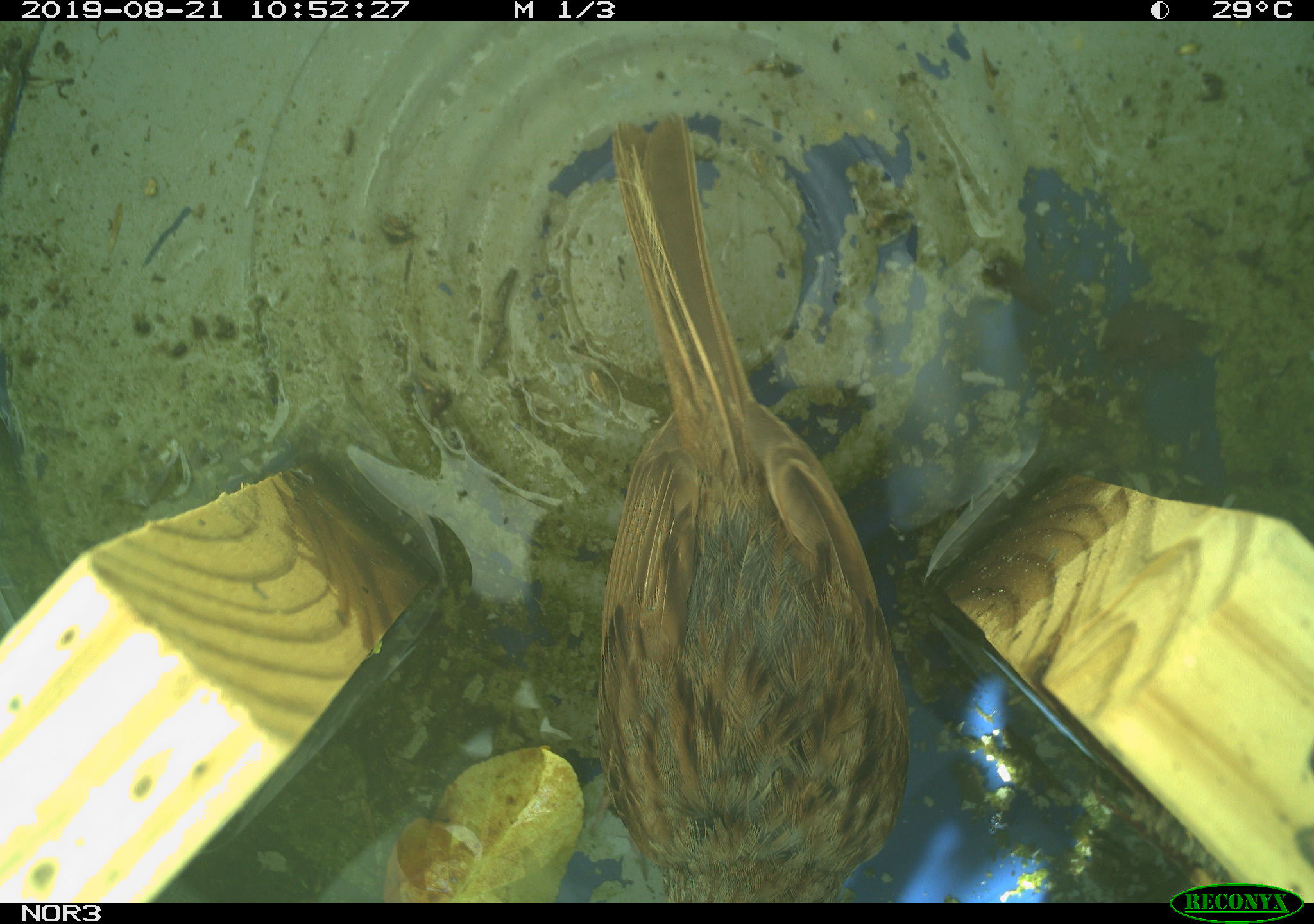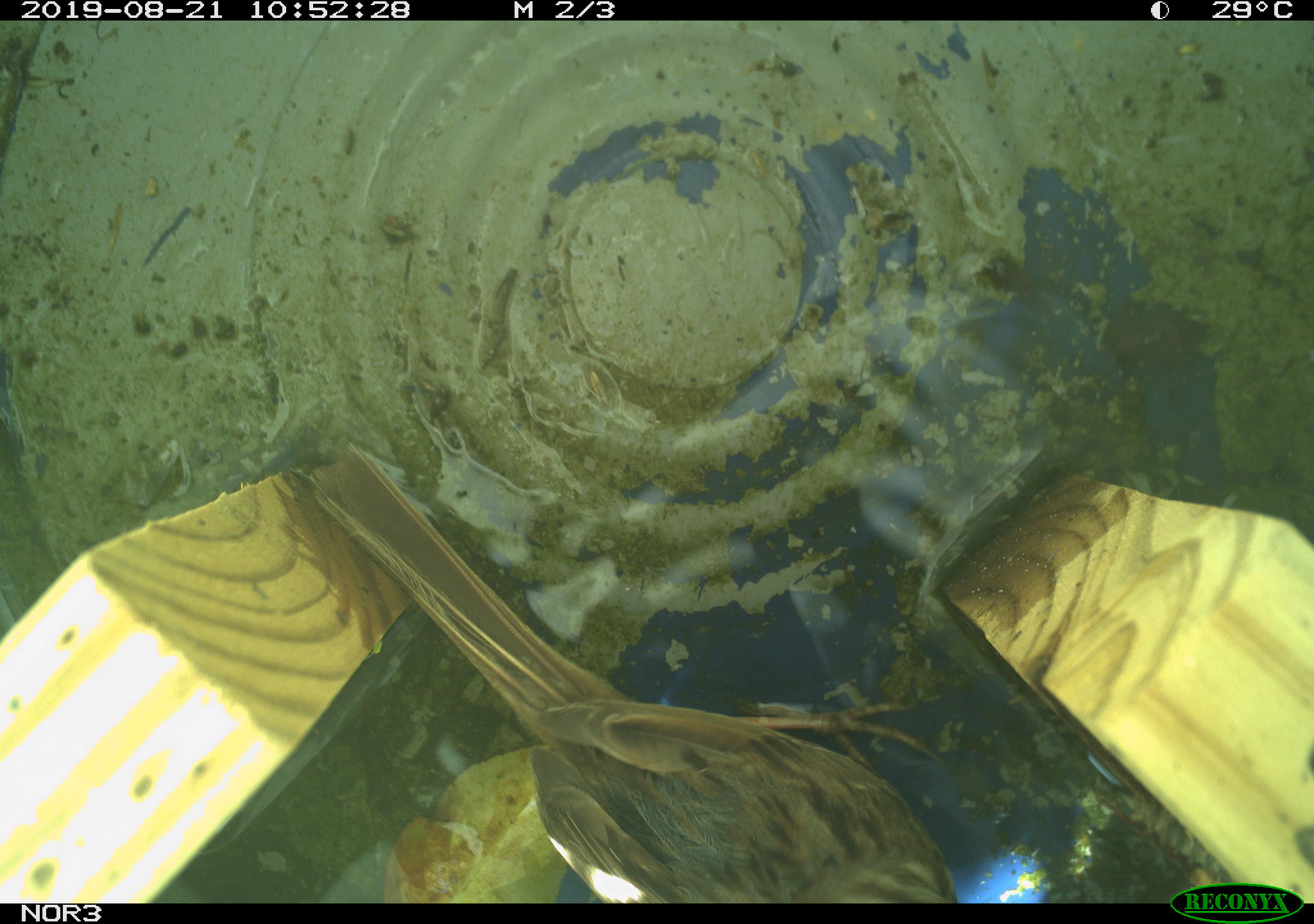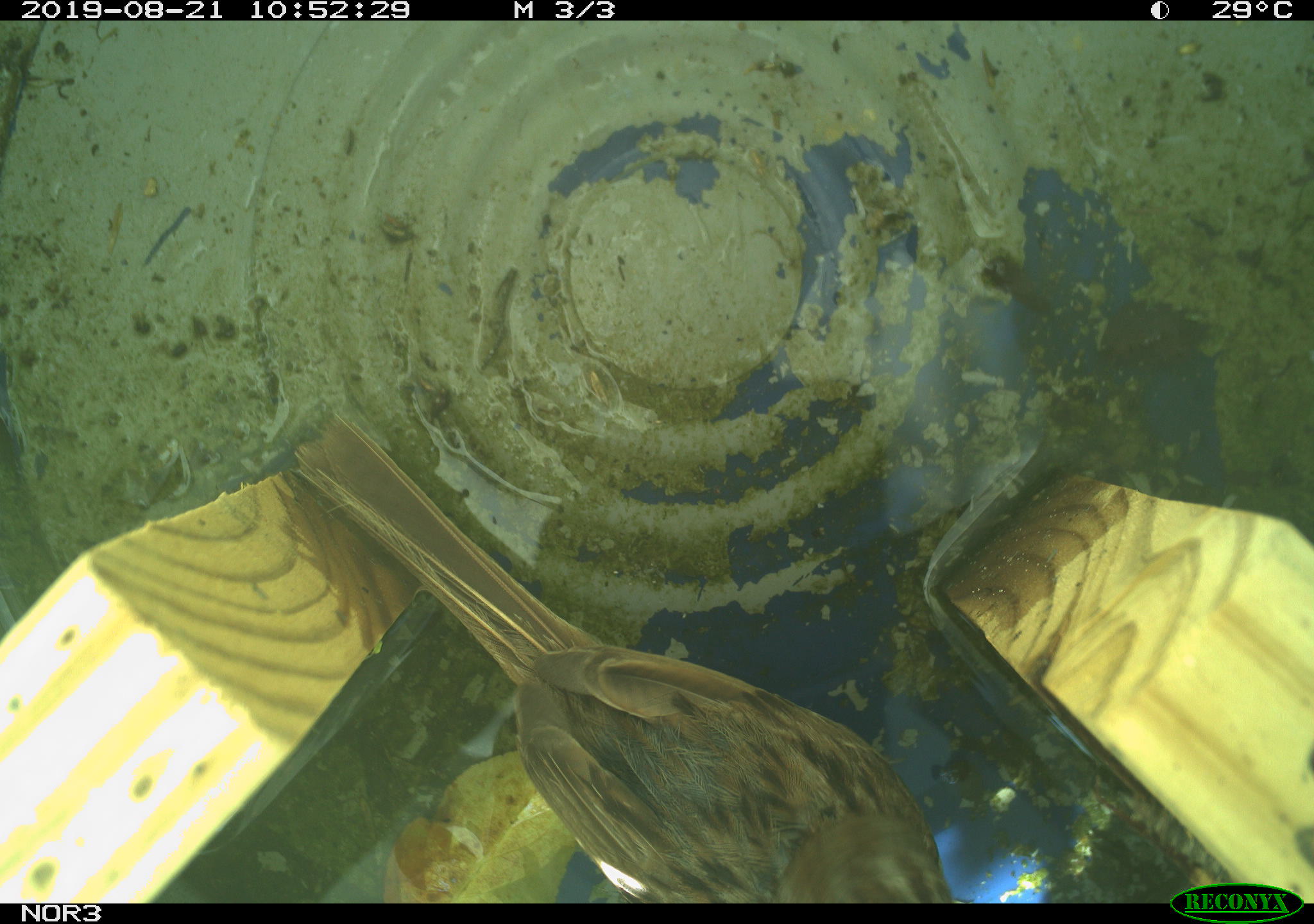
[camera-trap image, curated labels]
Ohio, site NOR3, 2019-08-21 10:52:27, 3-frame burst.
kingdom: Animalia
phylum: Chordata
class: Aves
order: Passeriformes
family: Passerellidae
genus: Melospiza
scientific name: Melospiza melodia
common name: song sparrow